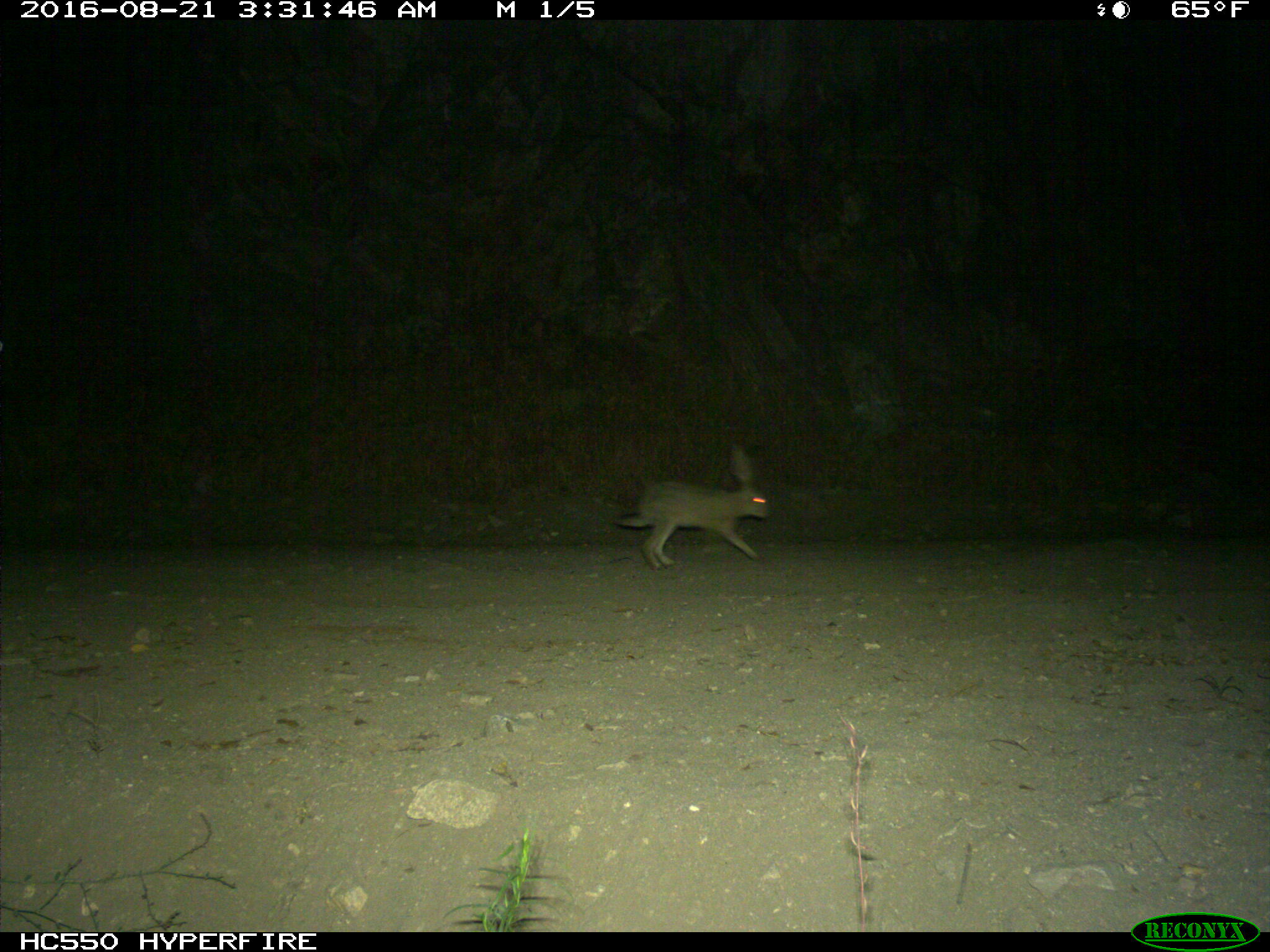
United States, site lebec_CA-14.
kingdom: Animalia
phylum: Chordata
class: Mammalia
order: Lagomorpha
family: Leporidae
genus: Lepus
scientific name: Lepus californicus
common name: black-tailed jackrabbit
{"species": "Lepus californicus (black-tailed jackrabbit)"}